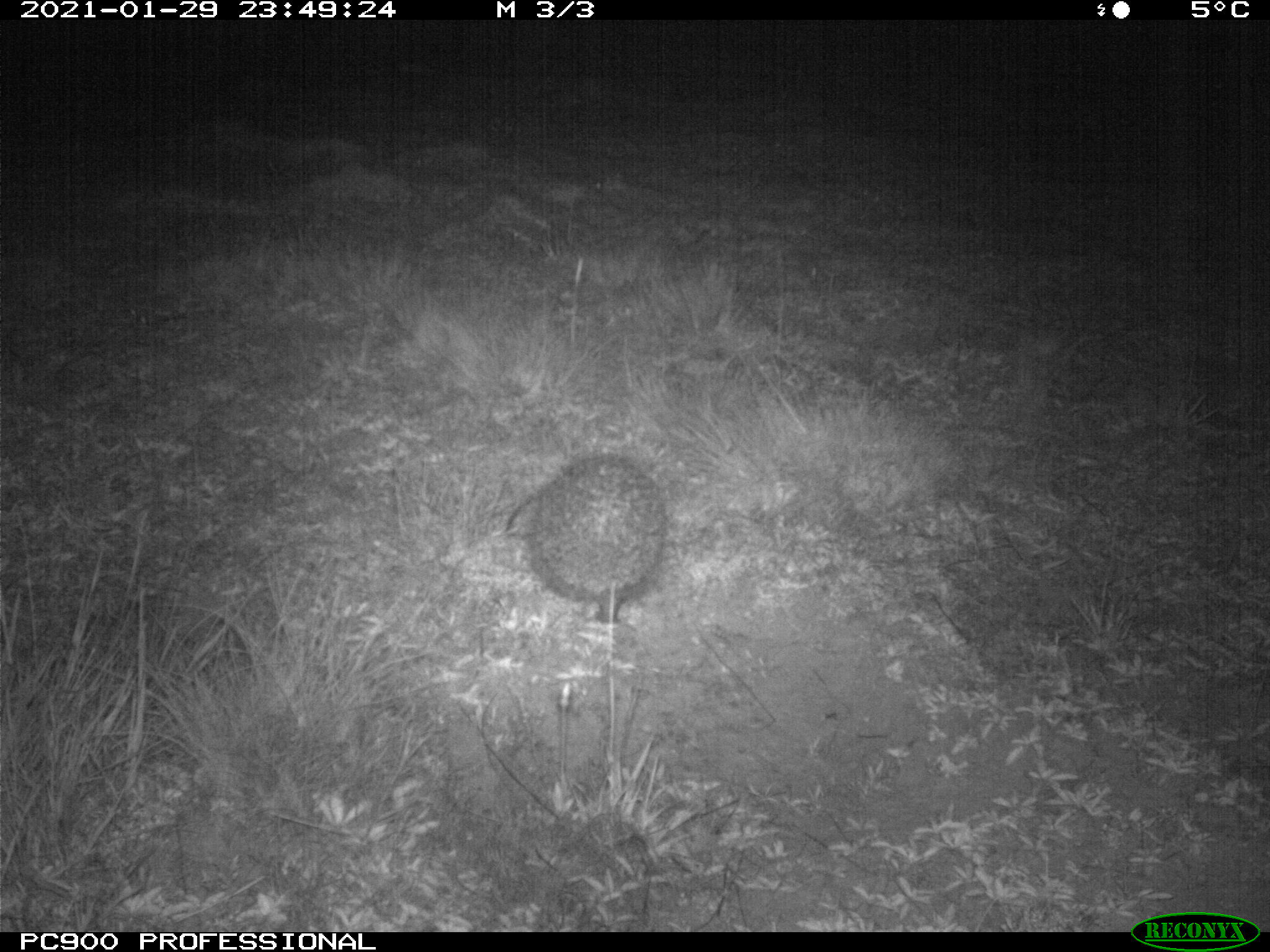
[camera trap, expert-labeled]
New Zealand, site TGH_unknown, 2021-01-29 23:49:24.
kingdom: Animalia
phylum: Chordata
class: Mammalia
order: Eulipotyphla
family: Erinaceidae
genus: Erinaceus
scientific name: Erinaceus europaeus europaeus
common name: european hedgehog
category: hedgehog